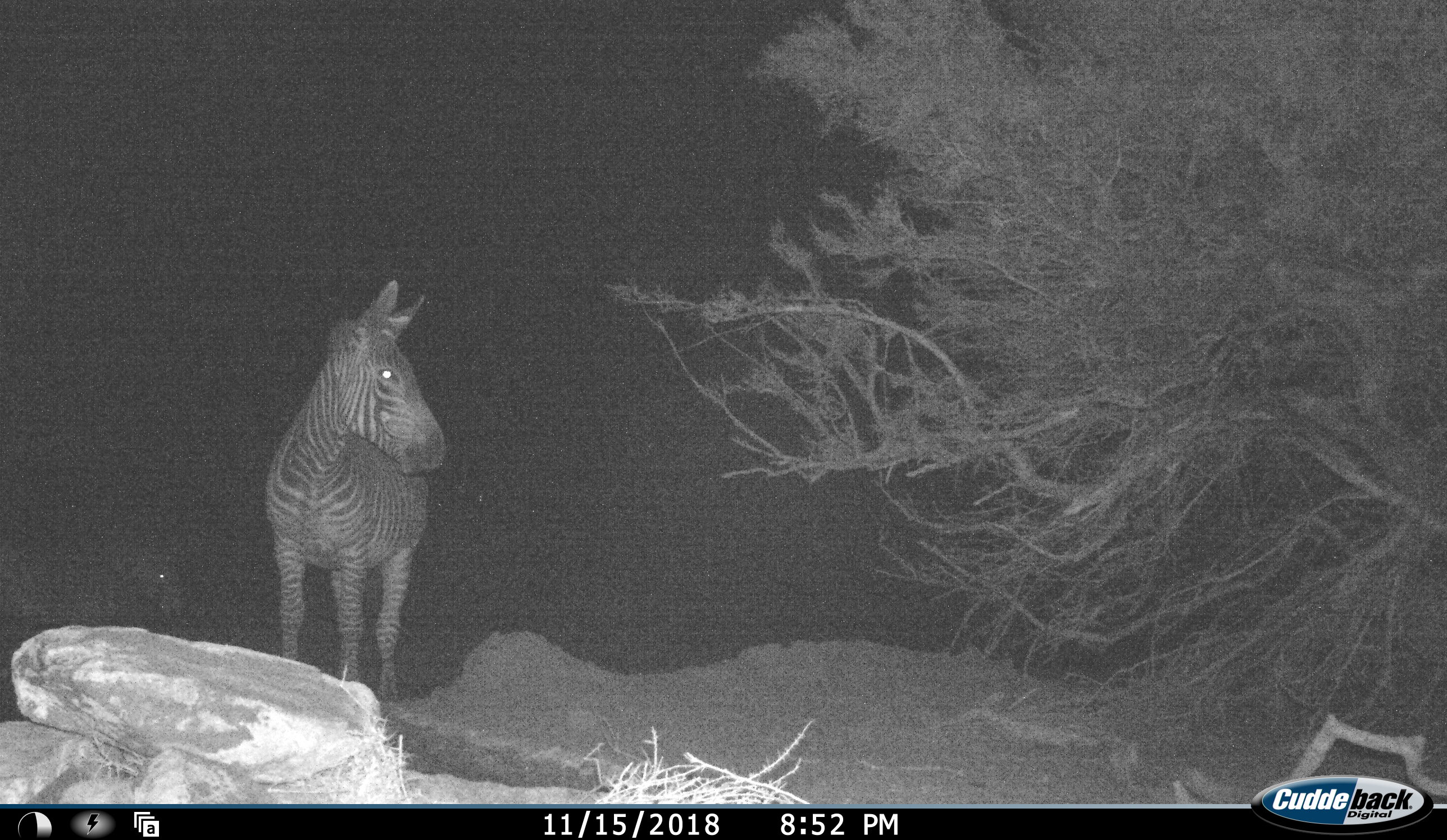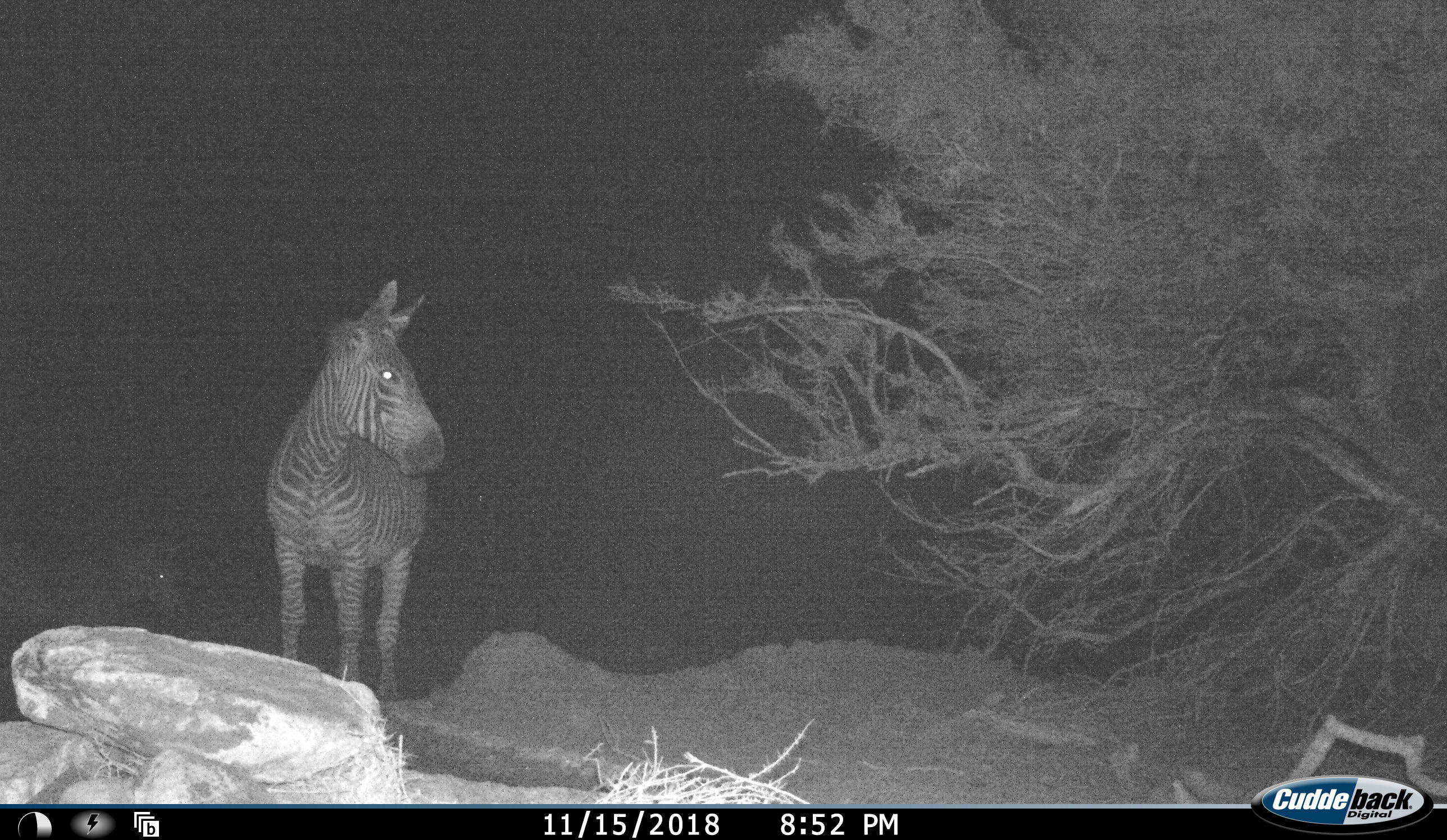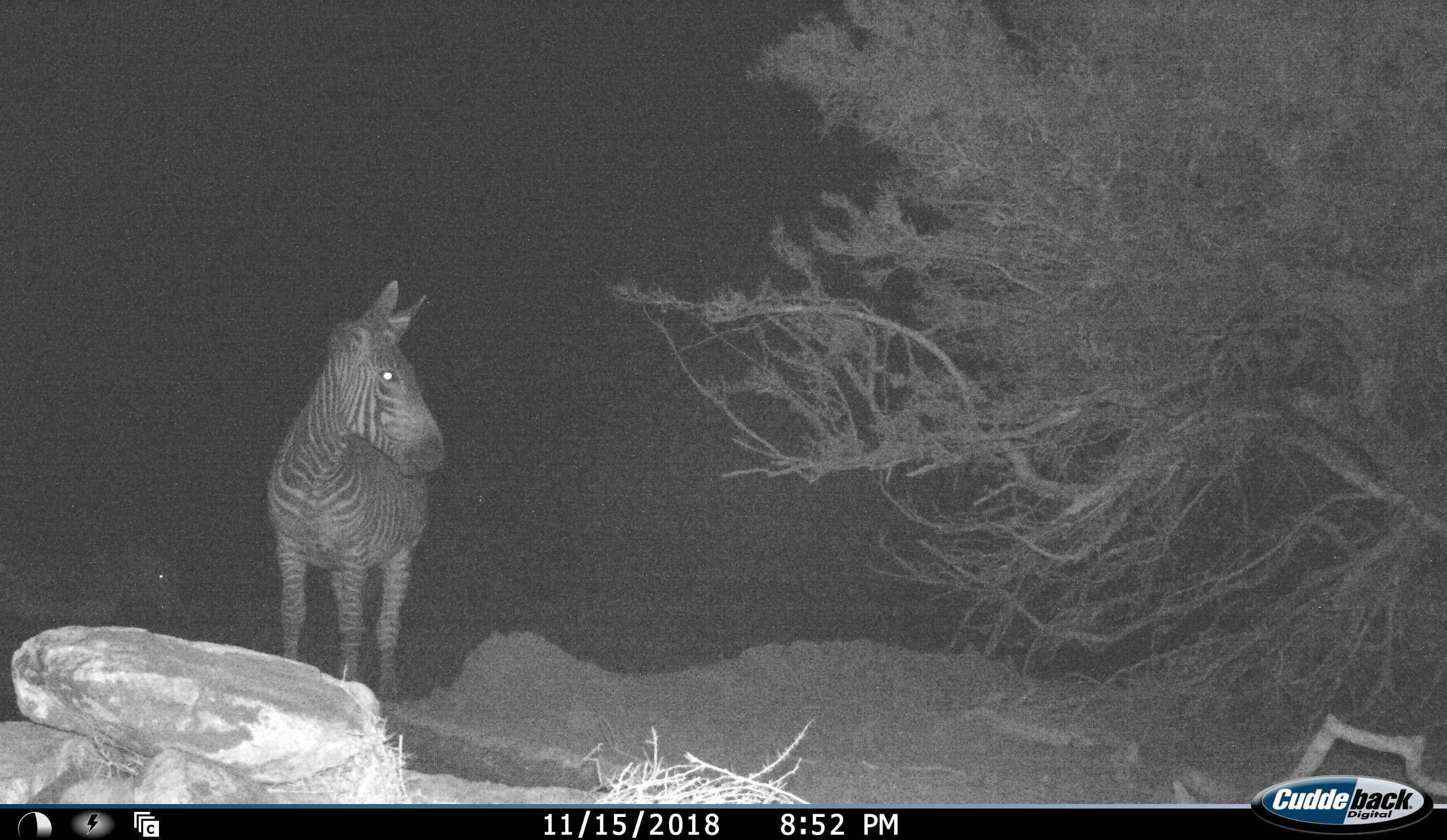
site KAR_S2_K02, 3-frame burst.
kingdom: Animalia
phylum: Chordata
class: Mammalia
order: Perissodactyla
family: Equidae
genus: Equus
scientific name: Equus zebra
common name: mountain zebra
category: zebramountain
Zebramountain (mountain zebra) (Equus zebra), count 1. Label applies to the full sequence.